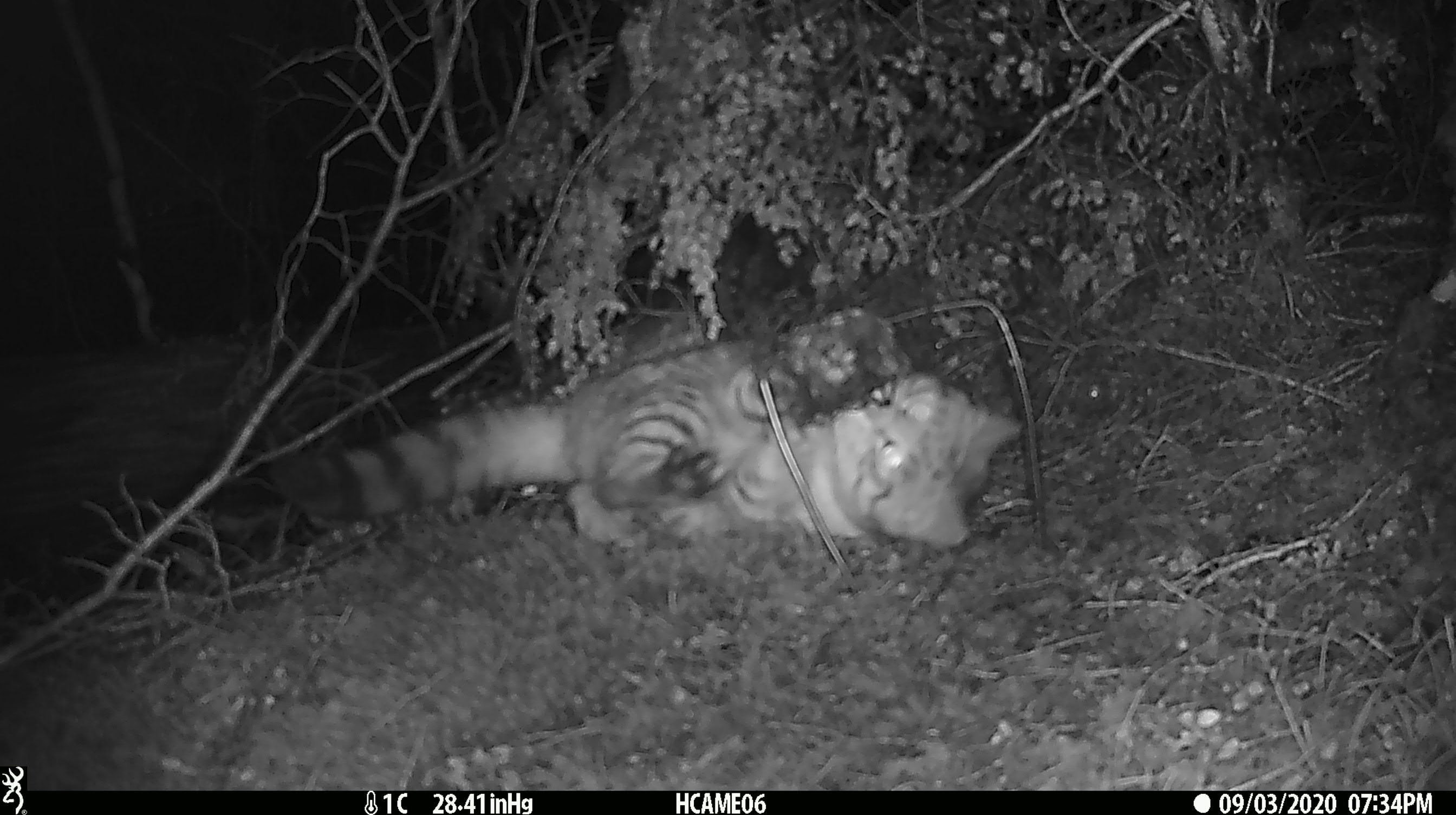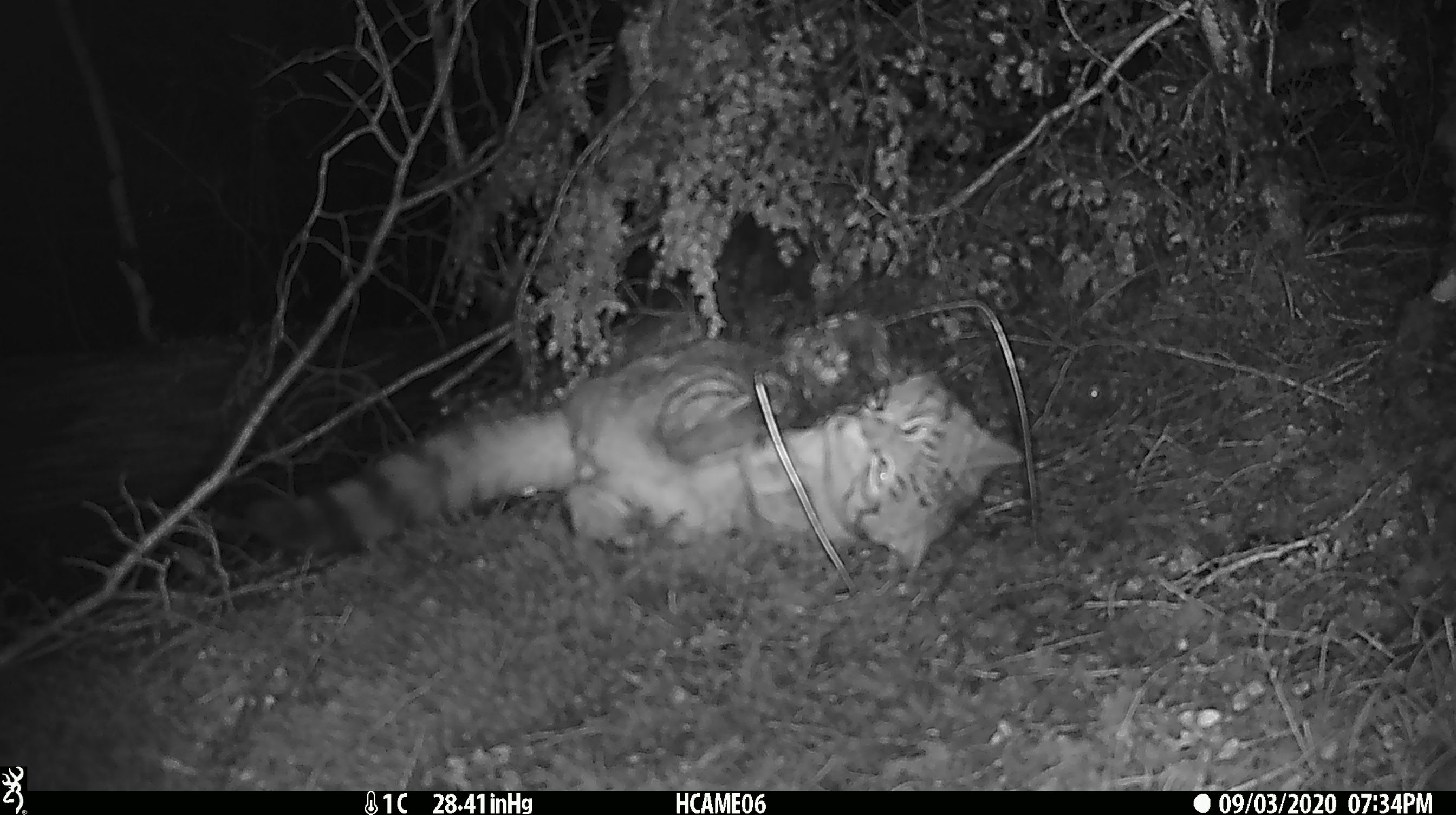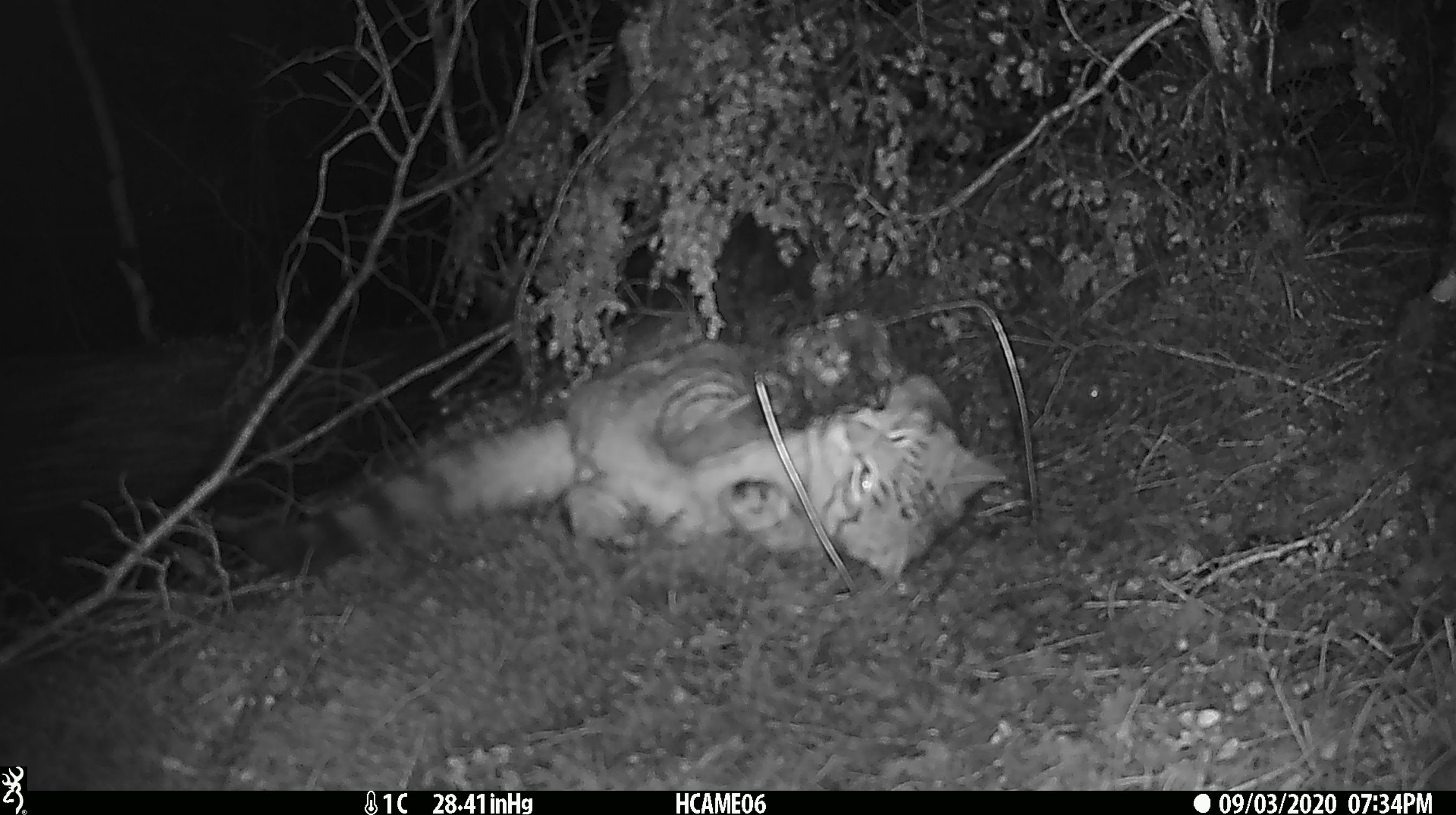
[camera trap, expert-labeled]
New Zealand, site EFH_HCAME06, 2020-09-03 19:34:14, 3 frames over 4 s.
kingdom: Animalia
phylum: Chordata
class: Mammalia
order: Carnivora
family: Felidae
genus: Felis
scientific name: Felis catus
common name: domestic cat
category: cat